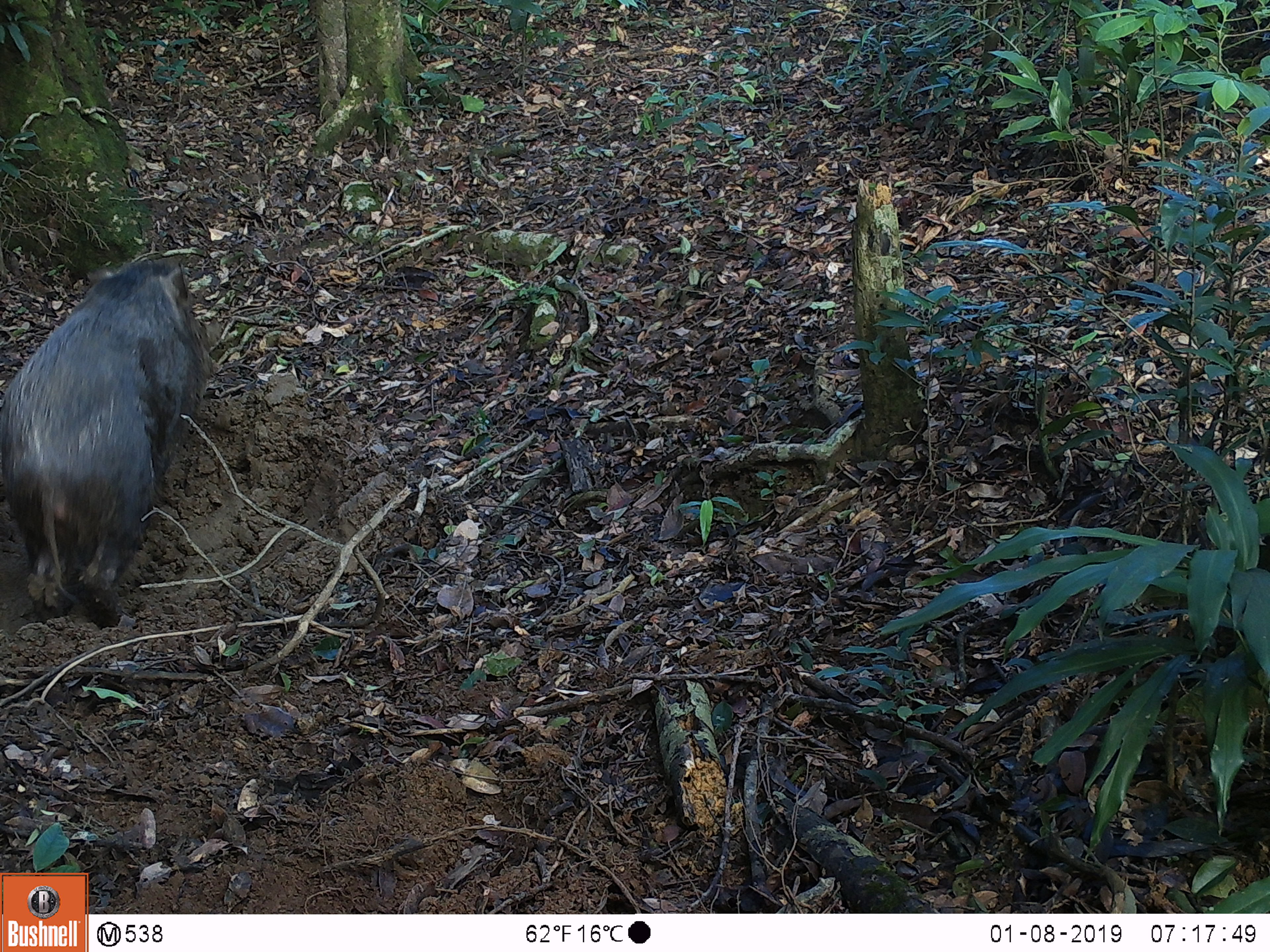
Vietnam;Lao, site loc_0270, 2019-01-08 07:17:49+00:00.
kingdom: Animalia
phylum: Chordata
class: Mammalia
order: Artiodactyla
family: Suidae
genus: Sus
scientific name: Sus scrofa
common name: eurasian wild pig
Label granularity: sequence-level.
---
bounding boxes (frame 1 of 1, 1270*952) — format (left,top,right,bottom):
eurasian wild pig: (0,256,213,627)